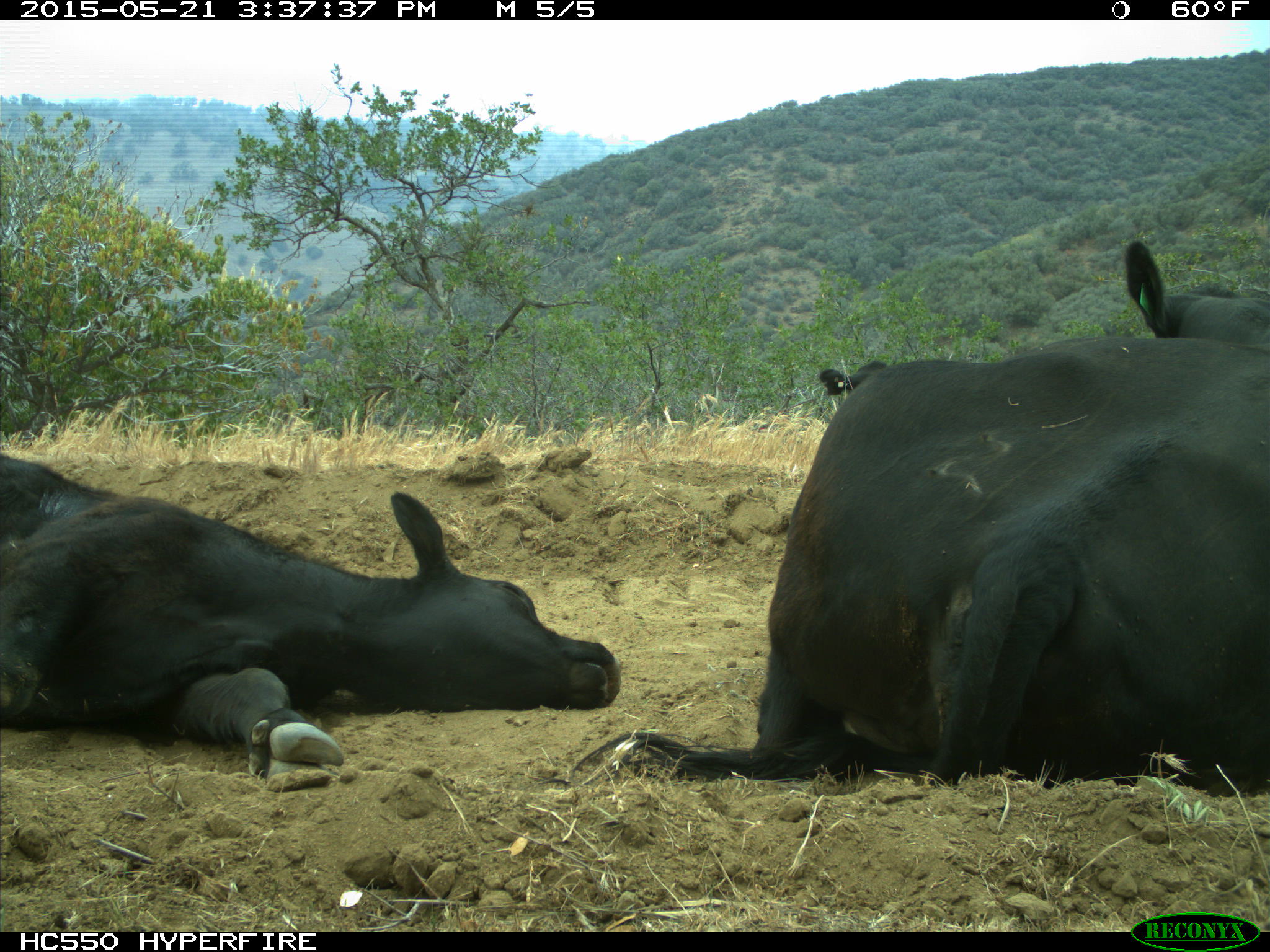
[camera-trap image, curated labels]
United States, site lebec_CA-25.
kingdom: Animalia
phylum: Chordata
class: Mammalia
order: Artiodactyla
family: Bovidae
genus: Bos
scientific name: Bos taurus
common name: domestic cow